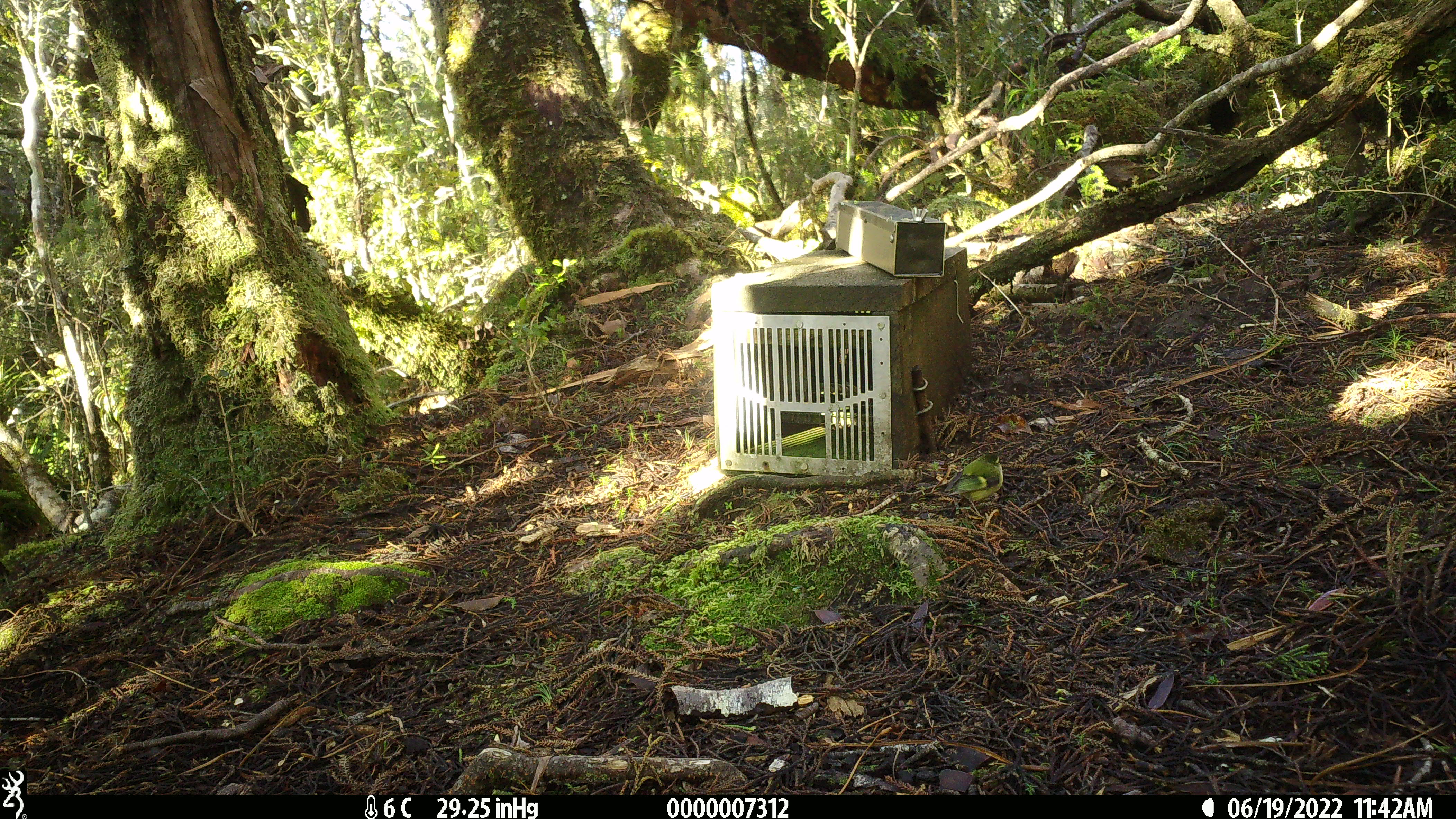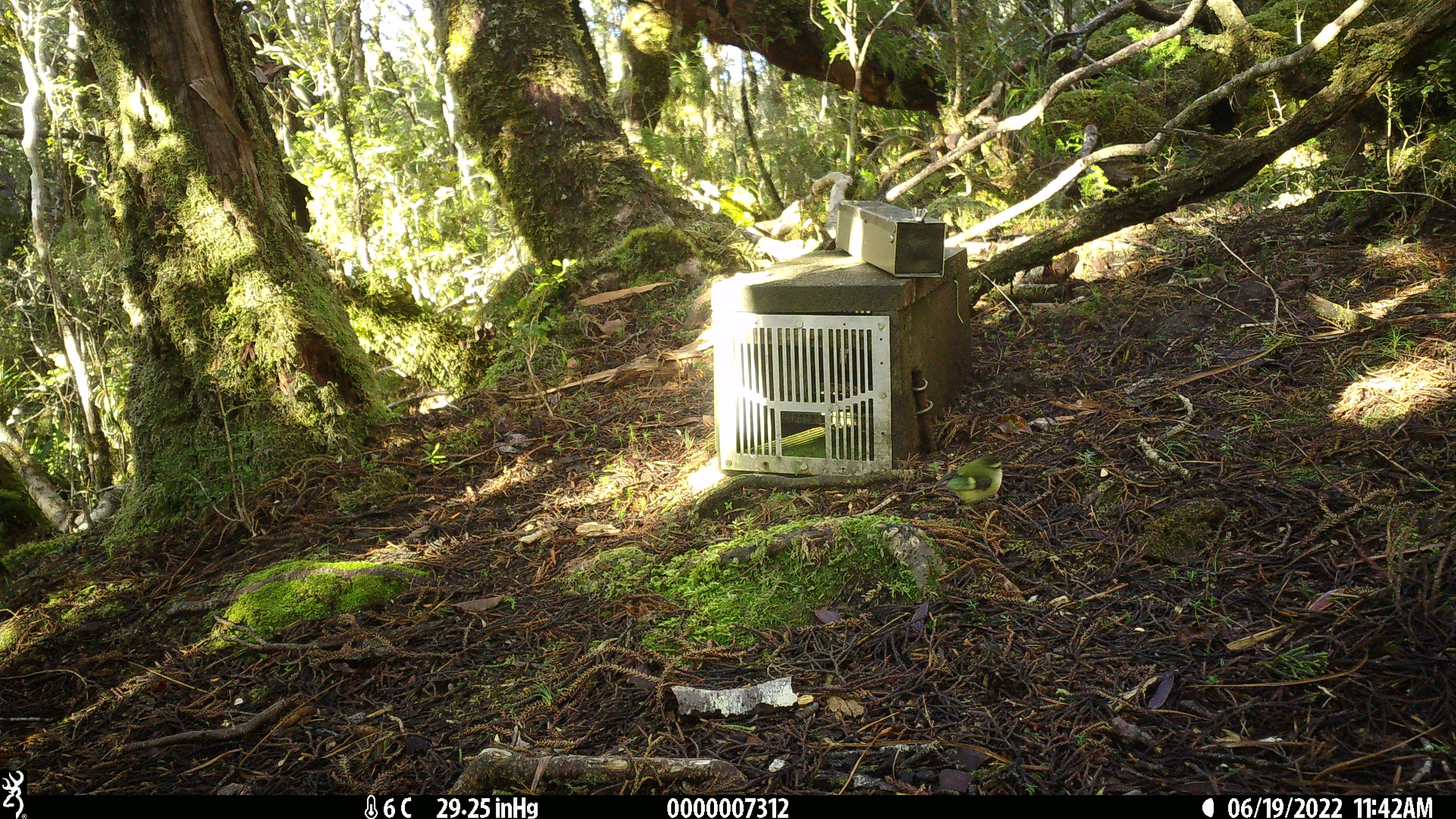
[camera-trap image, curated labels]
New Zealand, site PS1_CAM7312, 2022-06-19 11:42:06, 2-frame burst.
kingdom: Animalia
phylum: Chordata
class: Aves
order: Passeriformes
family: Acanthisittidae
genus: Acanthisitta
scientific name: Acanthisitta chloris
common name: rifleman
Rifleman (Acanthisitta chloris).